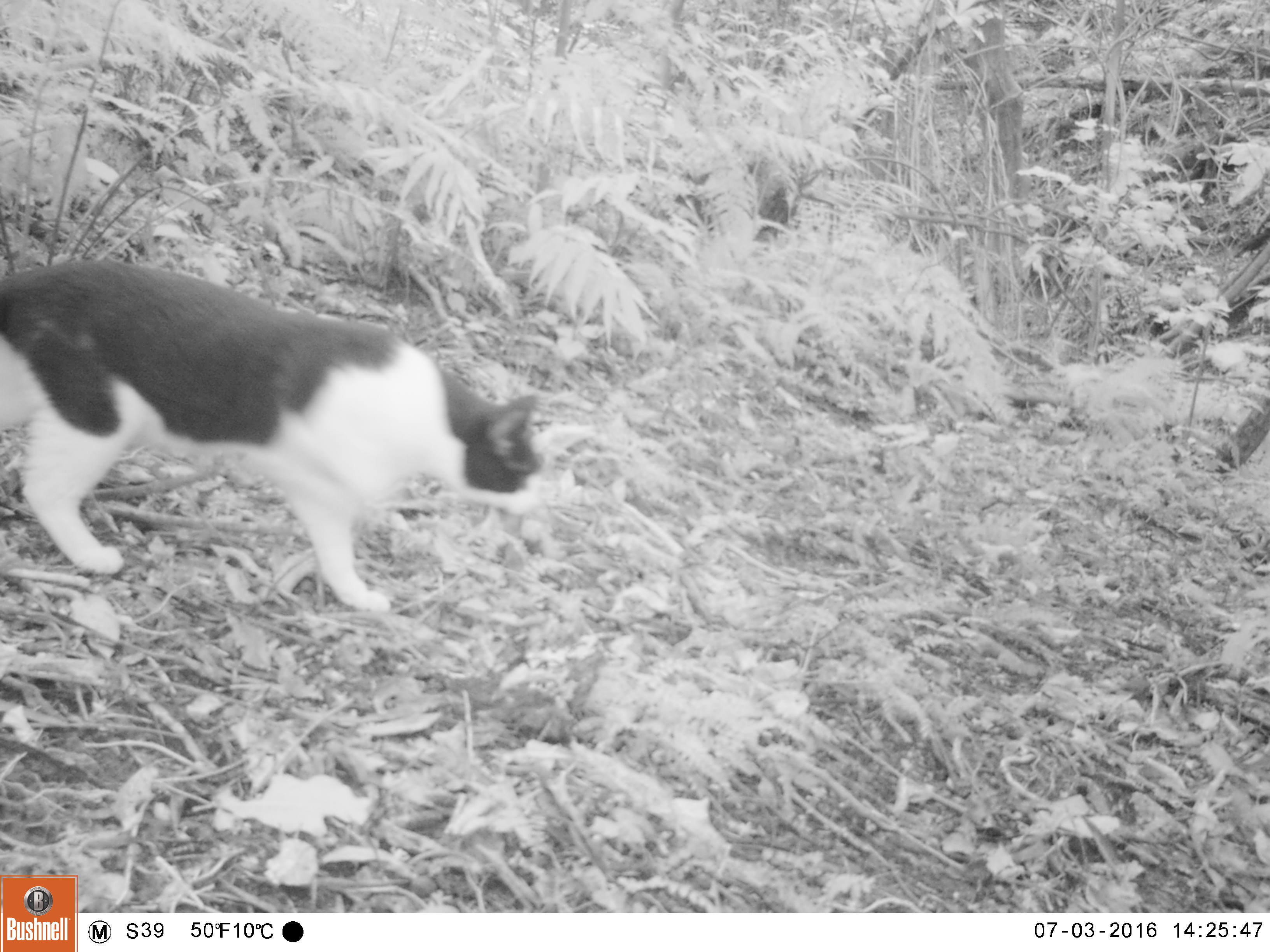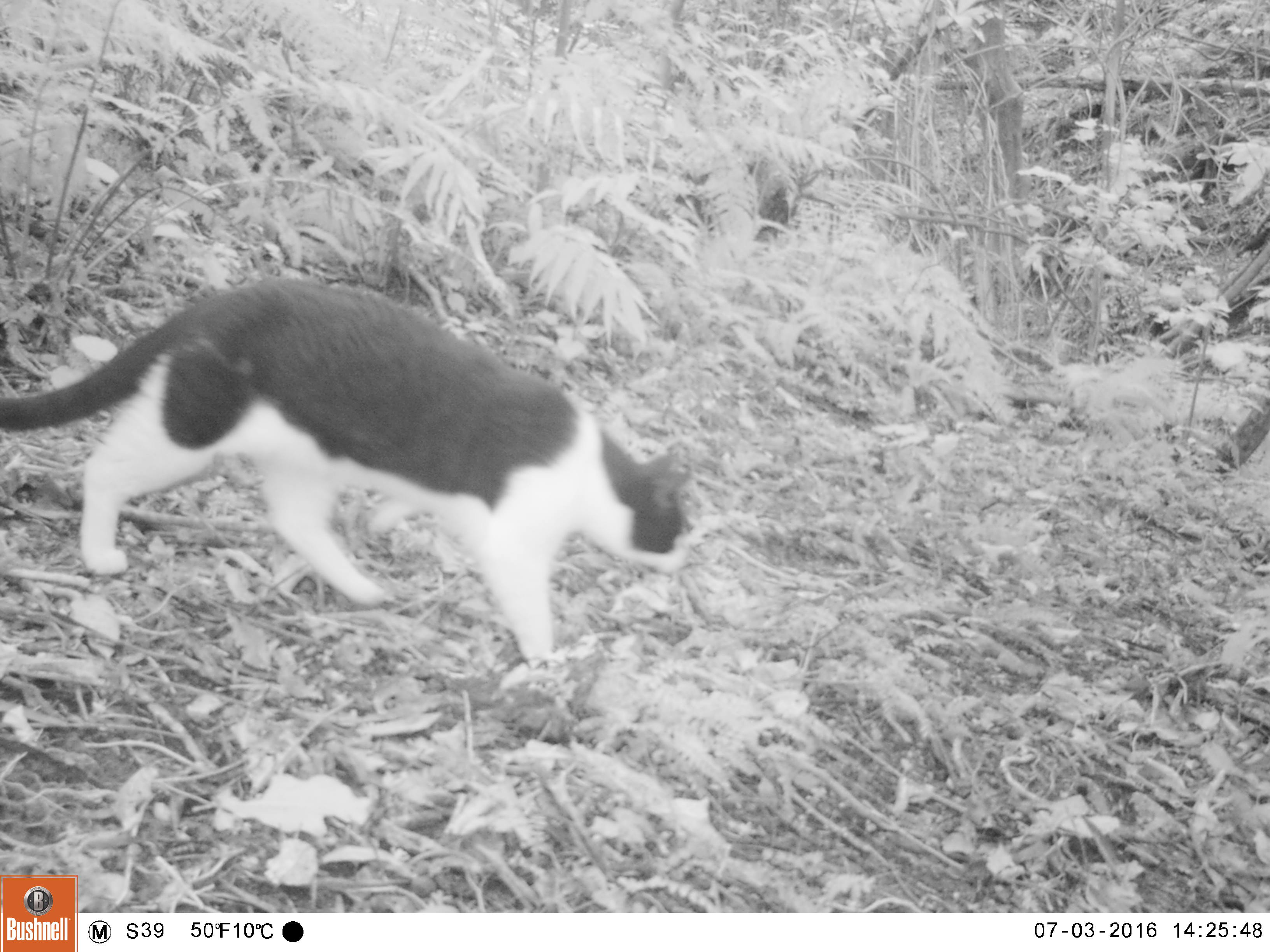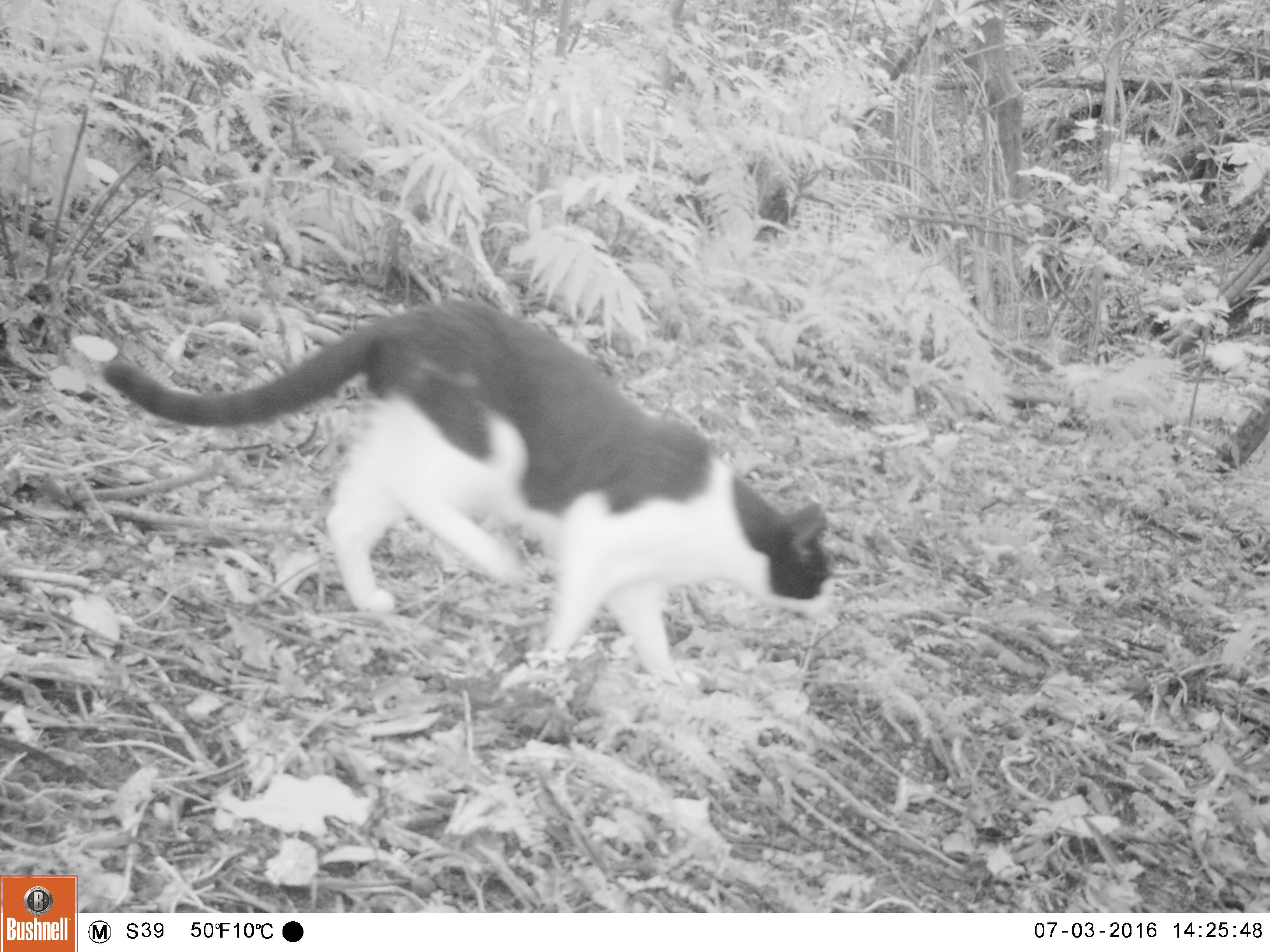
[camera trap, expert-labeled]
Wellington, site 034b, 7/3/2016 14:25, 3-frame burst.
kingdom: Animalia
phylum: Chordata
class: Mammalia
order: Carnivora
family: Felidae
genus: Felis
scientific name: Felis catus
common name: cat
Cat (Felis catus).